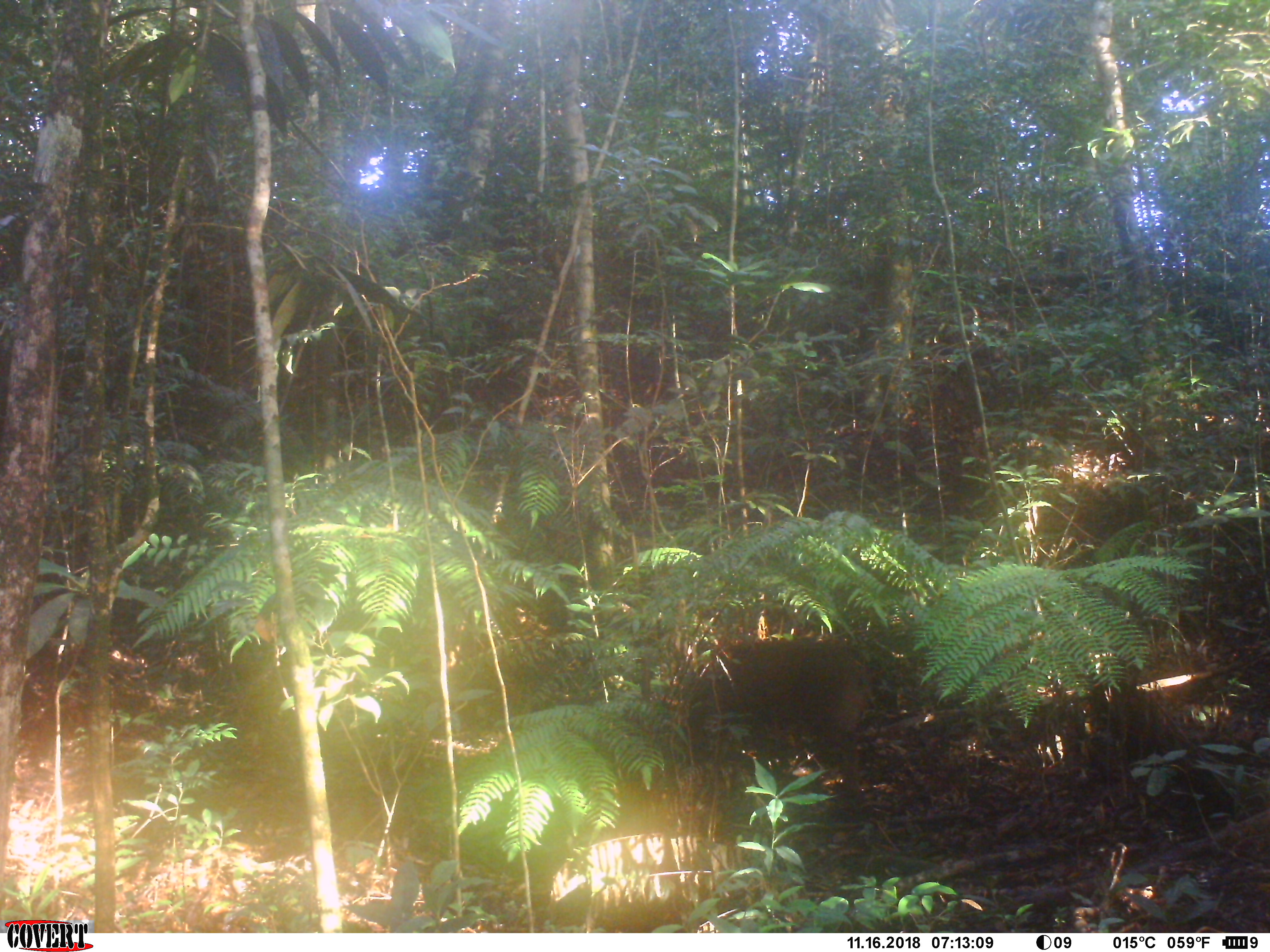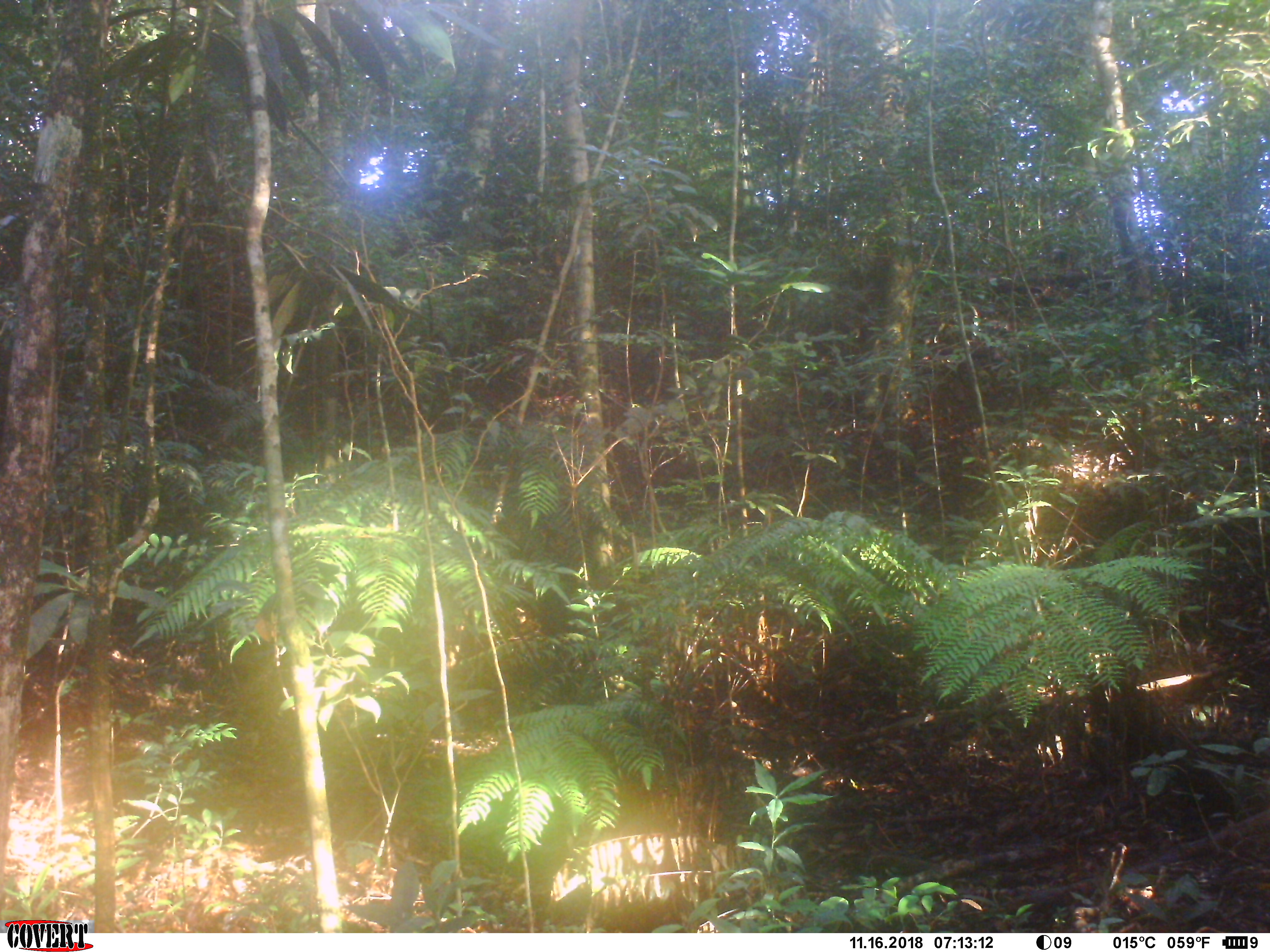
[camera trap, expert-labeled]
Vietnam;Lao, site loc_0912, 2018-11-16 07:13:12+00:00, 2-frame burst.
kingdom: Animalia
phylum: Chordata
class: Mammalia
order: Artiodactyla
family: Suidae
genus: Sus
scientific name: Sus scrofa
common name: eurasian wild pig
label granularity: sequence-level